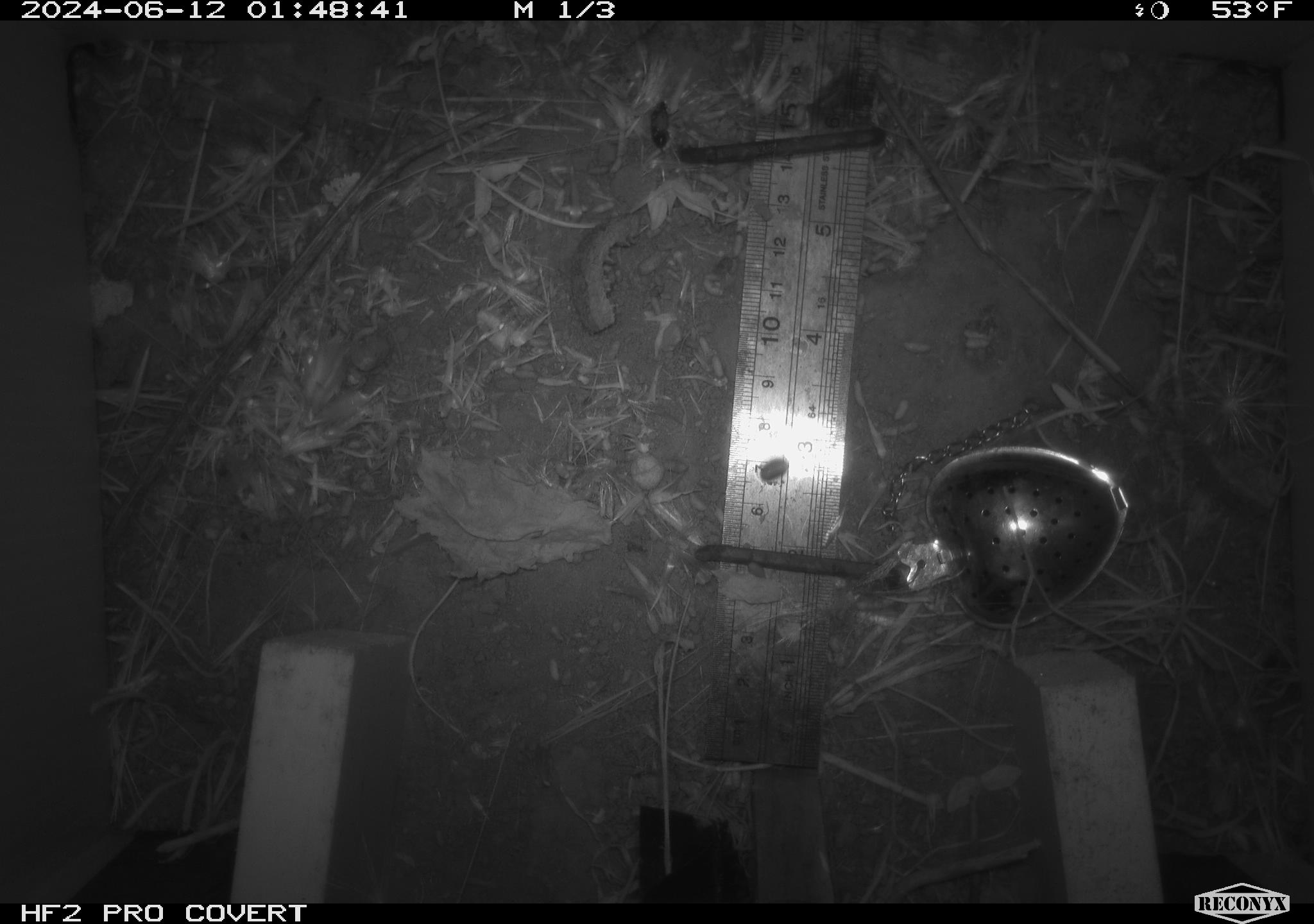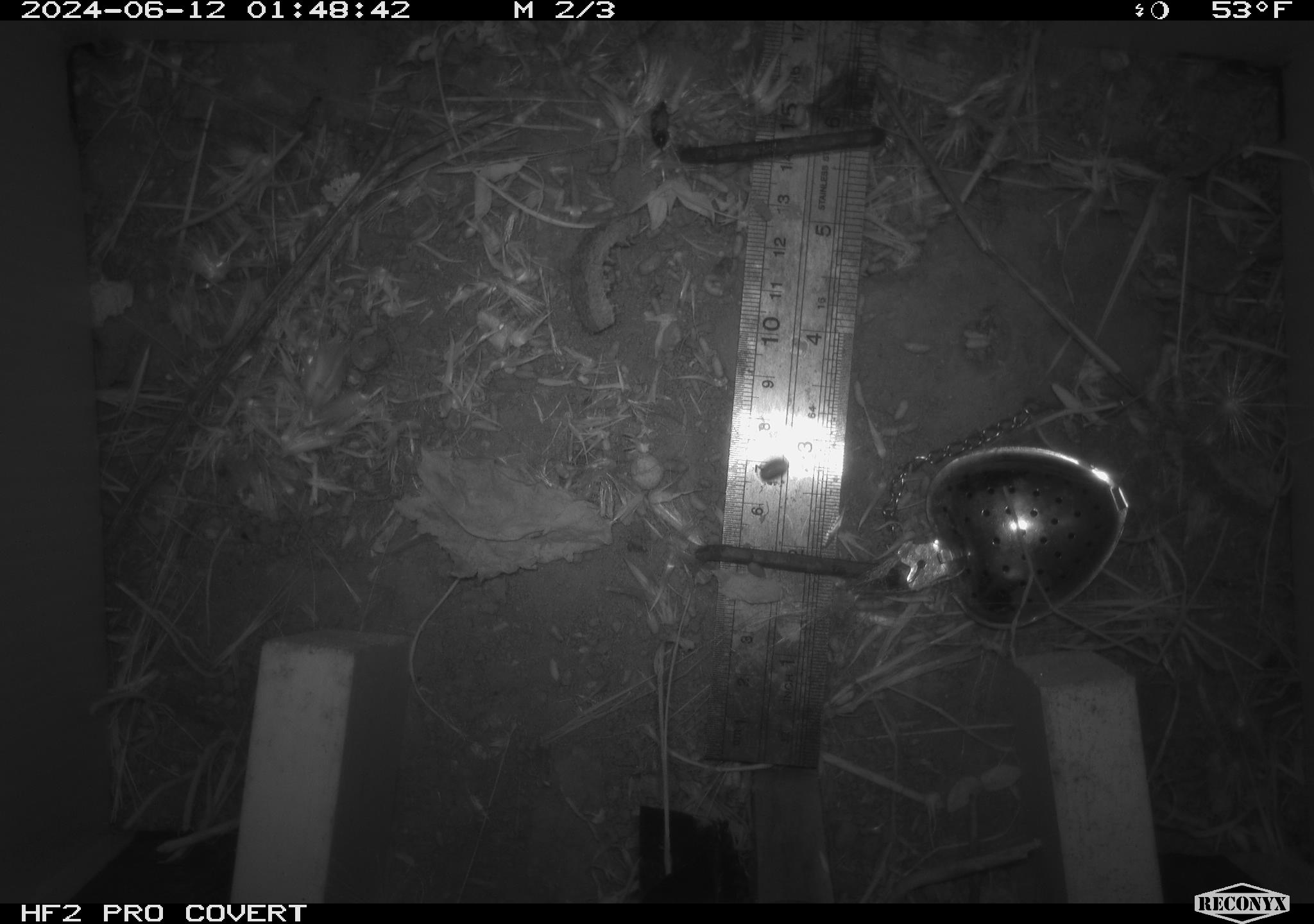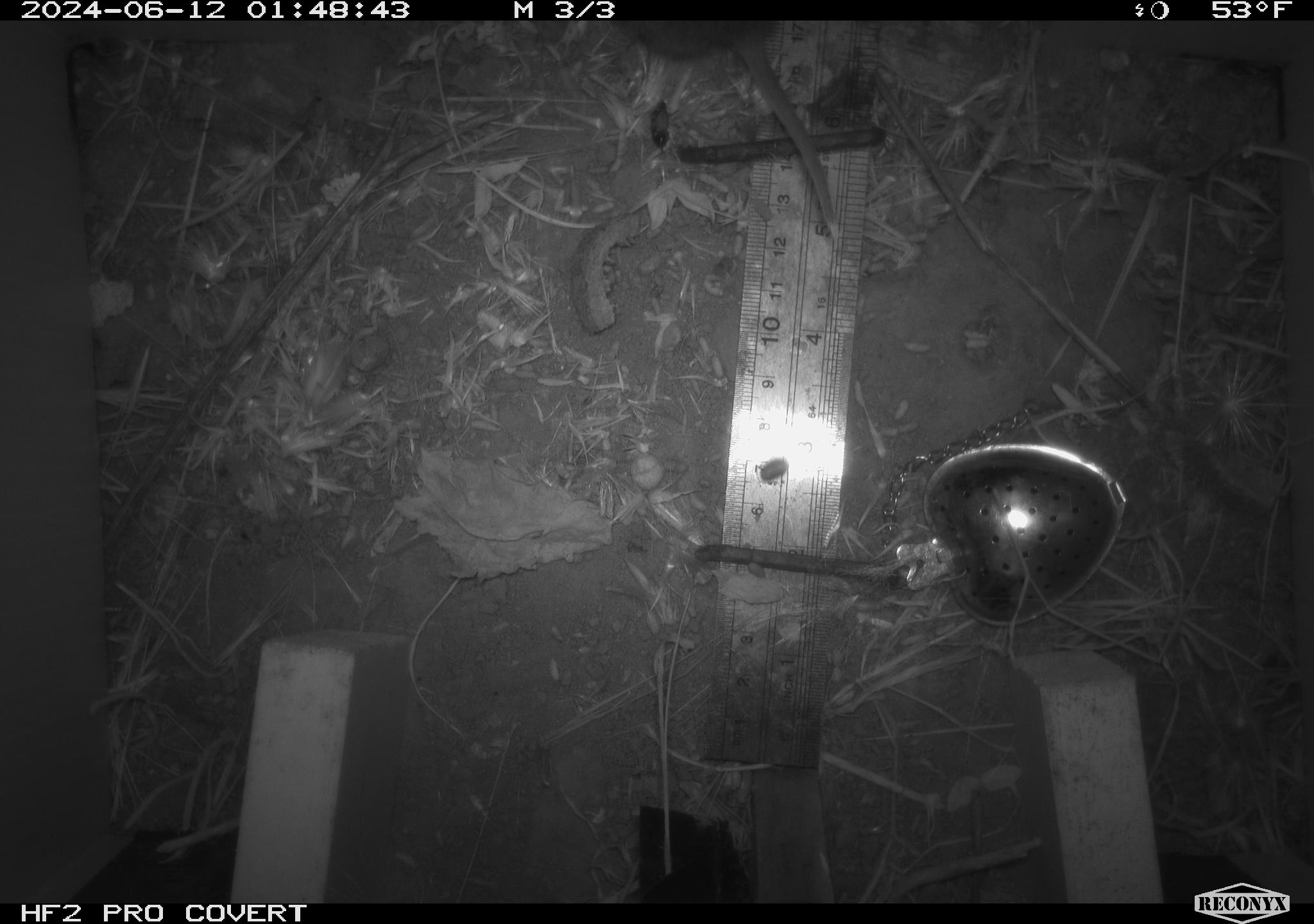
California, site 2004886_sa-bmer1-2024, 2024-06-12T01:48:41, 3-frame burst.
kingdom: Animalia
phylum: Chordata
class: Mammalia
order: Rodentia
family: Cricetidae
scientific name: Cricetidae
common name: hamsters, voles, lemmings, and allies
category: cricetidae family